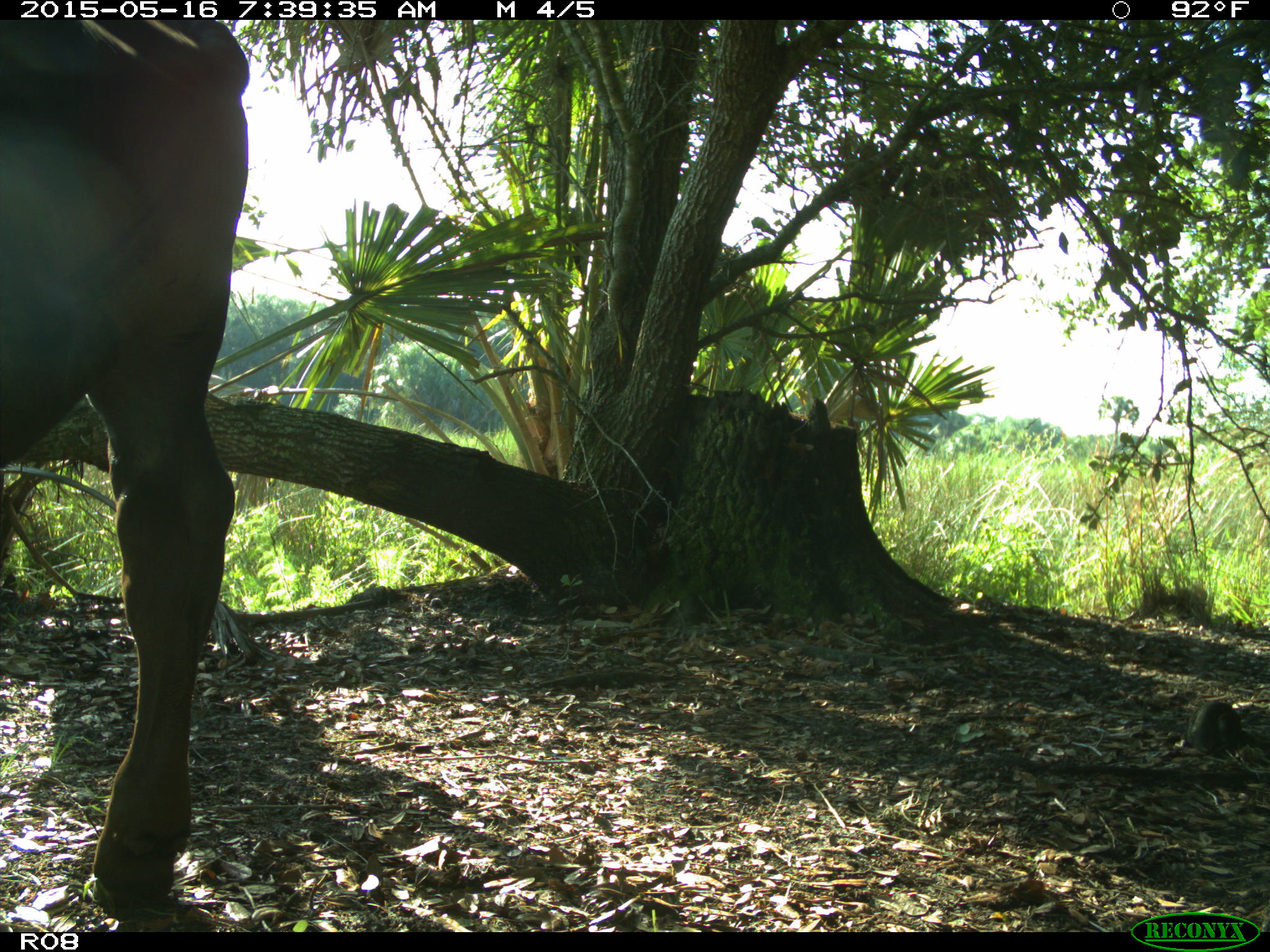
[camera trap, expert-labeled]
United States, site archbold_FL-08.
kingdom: Animalia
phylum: Chordata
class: Mammalia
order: Artiodactyla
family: Bovidae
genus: Bos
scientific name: Bos taurus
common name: domestic cow